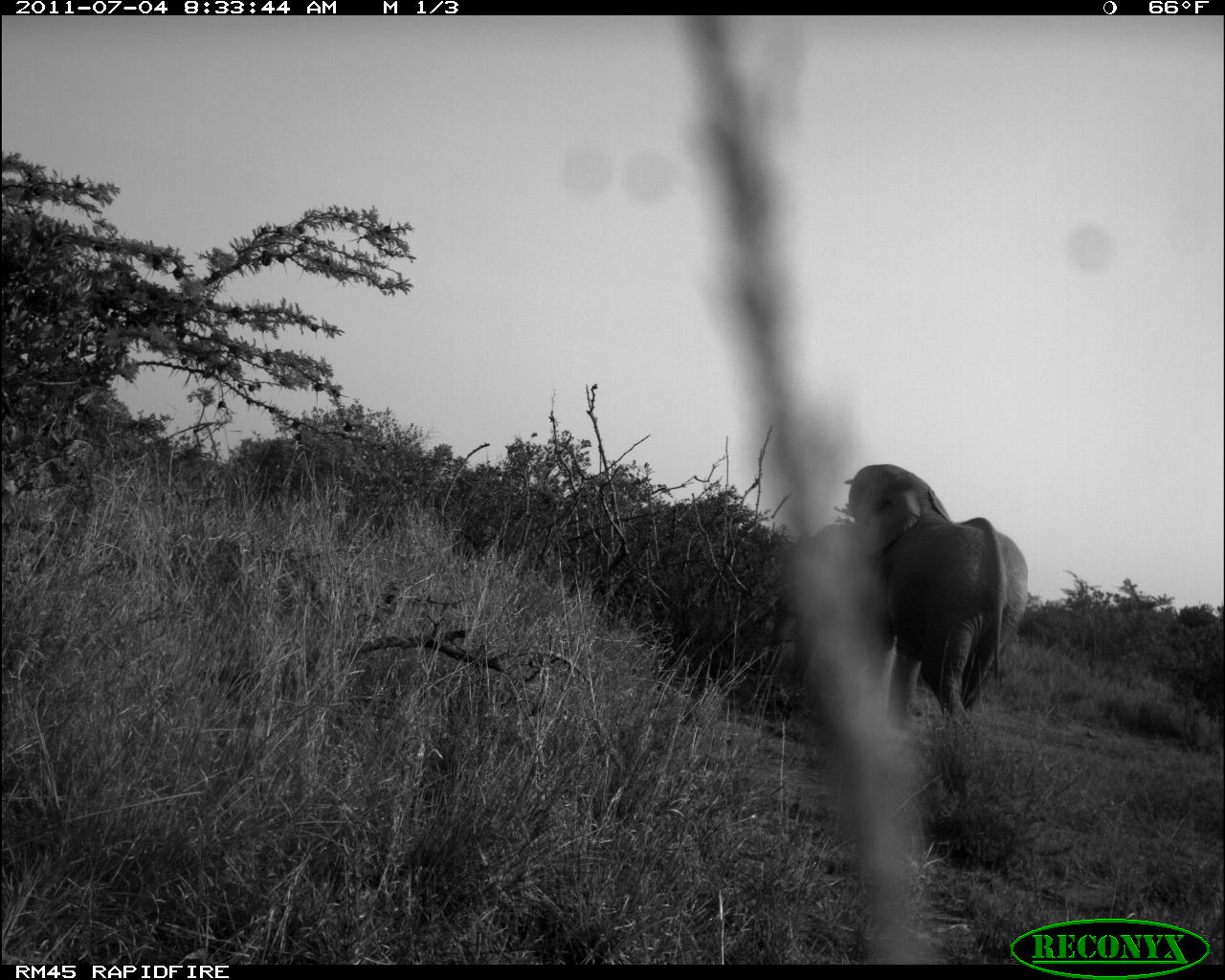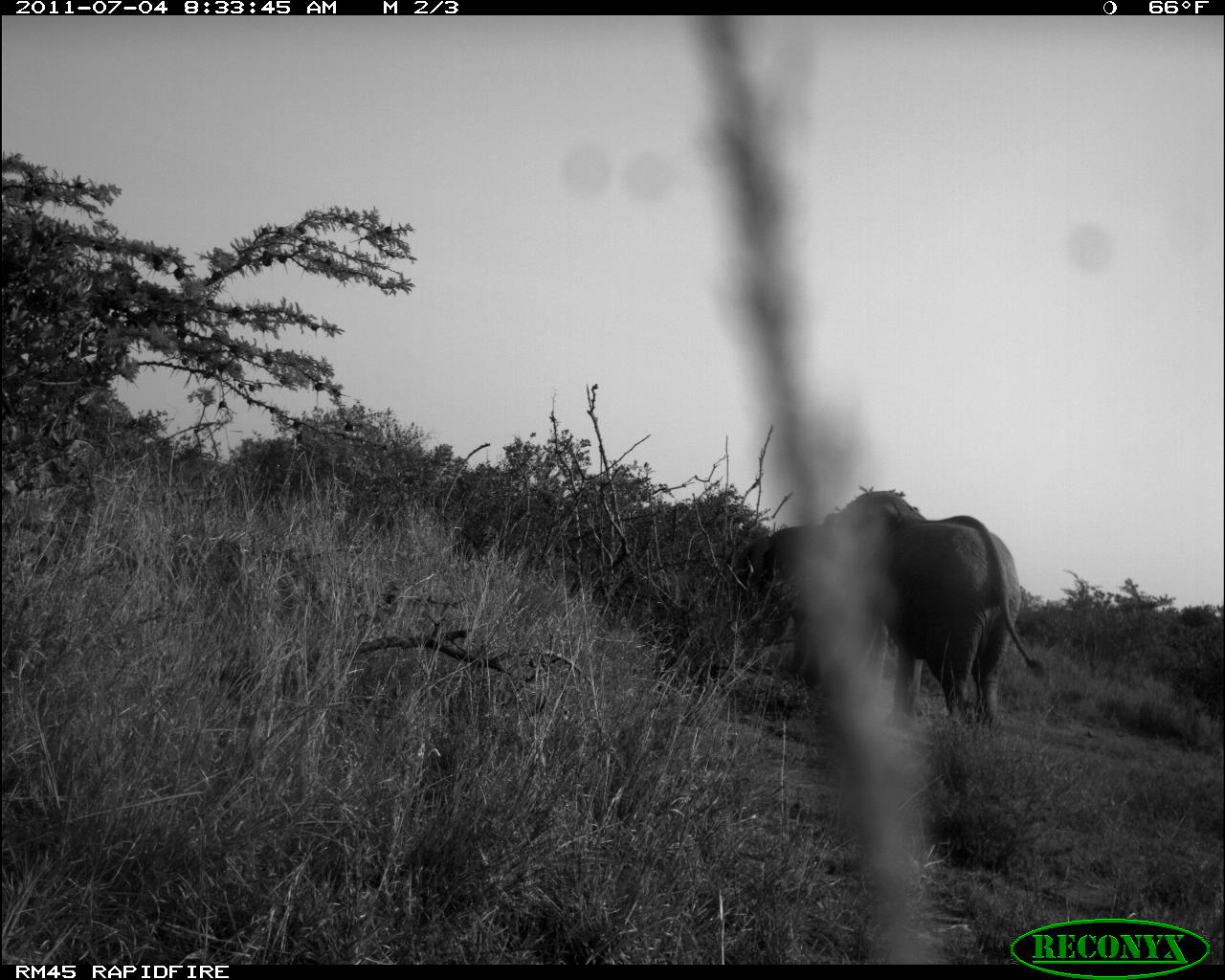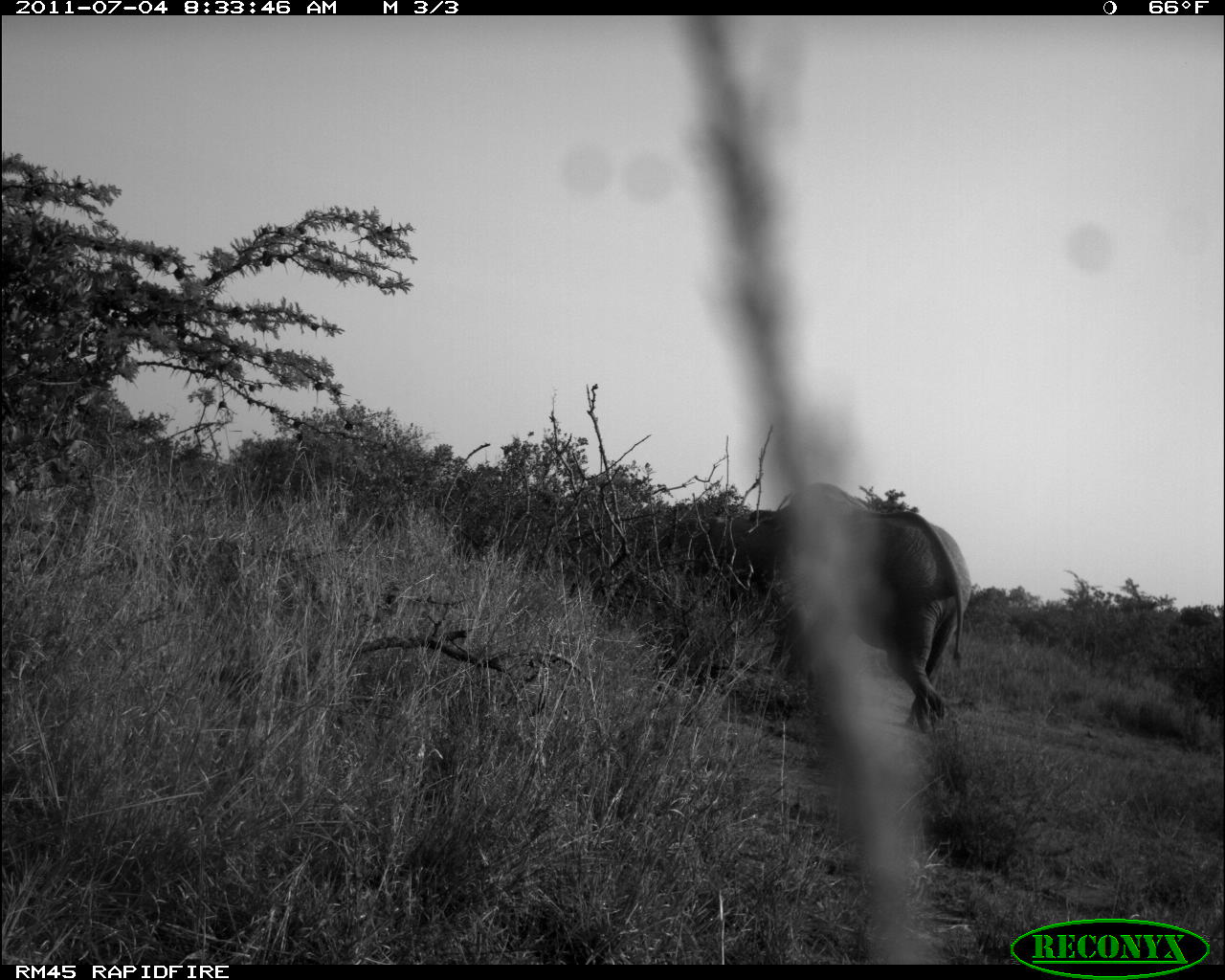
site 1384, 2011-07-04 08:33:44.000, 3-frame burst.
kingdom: Animalia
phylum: Chordata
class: Mammalia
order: Proboscidea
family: Elephantidae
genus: Loxodonta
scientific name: Loxodonta africana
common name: african bush elephant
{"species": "Loxodonta africana (african bush elephant)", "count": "2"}